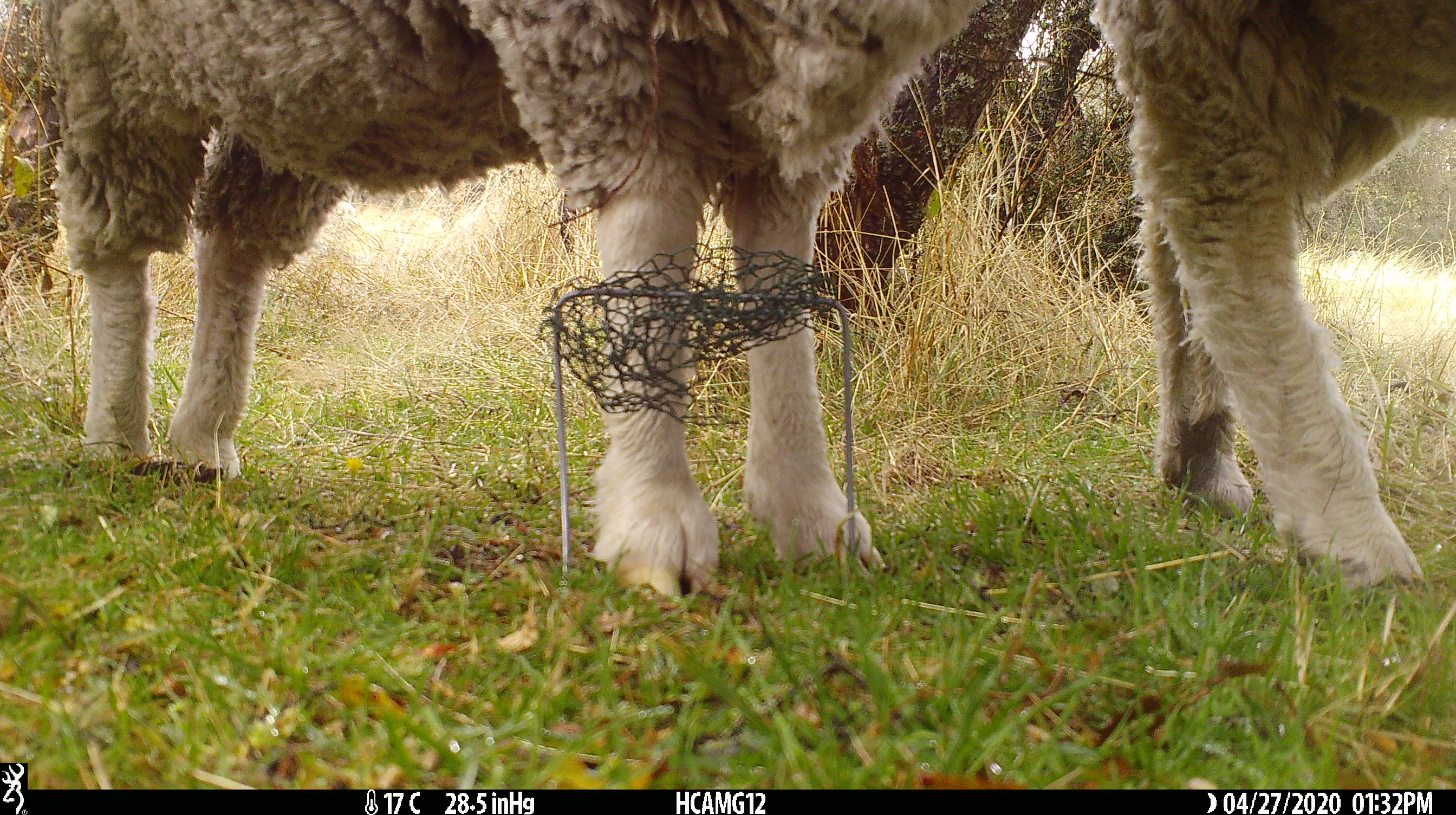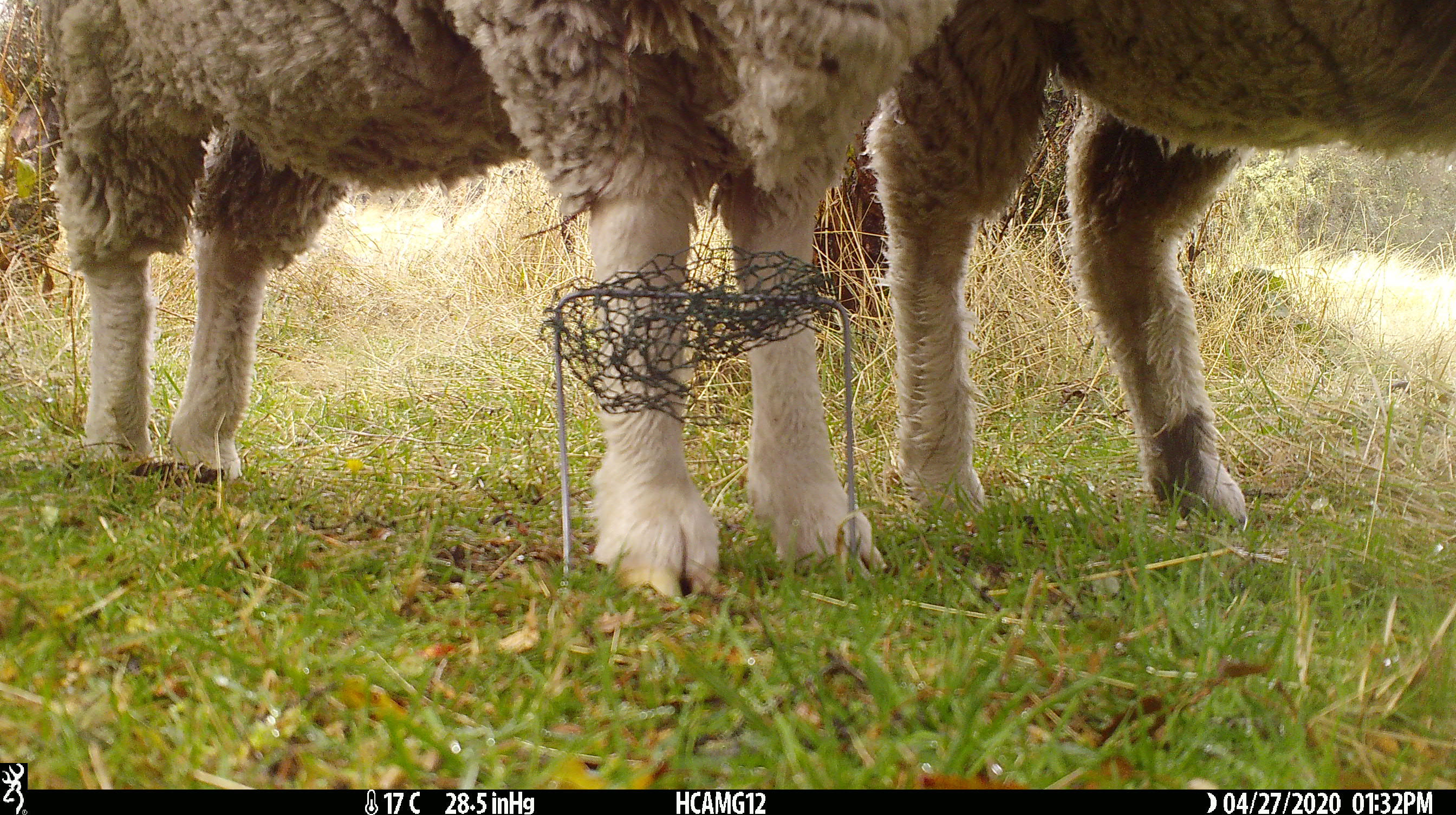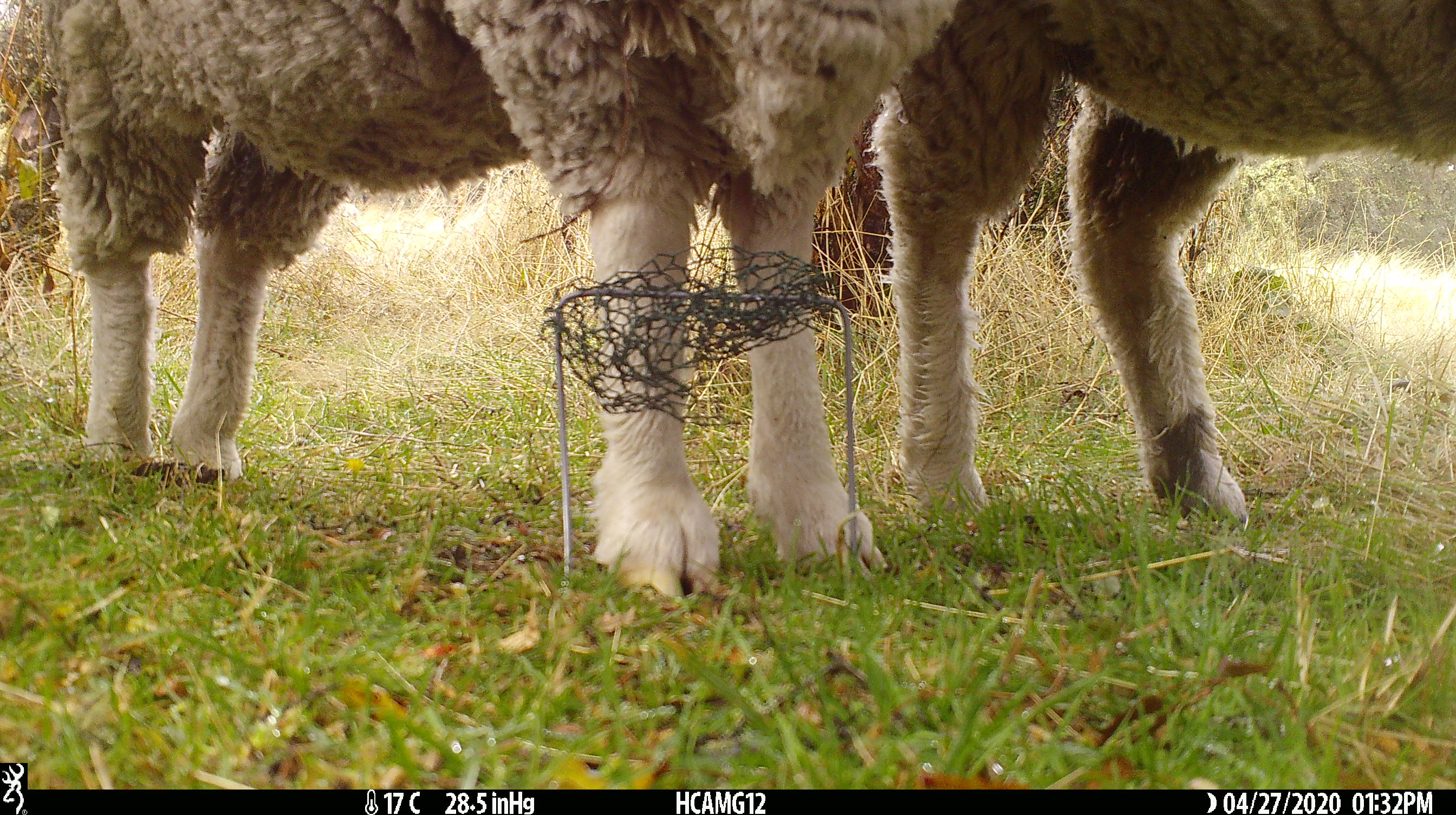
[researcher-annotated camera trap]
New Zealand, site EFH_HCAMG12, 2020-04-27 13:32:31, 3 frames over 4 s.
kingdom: Animalia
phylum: Chordata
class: Mammalia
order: Artiodactyla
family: Bovidae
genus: Ovis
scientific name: Ovis aries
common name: domestic sheep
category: sheep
Sheep (domestic sheep) (Ovis aries).